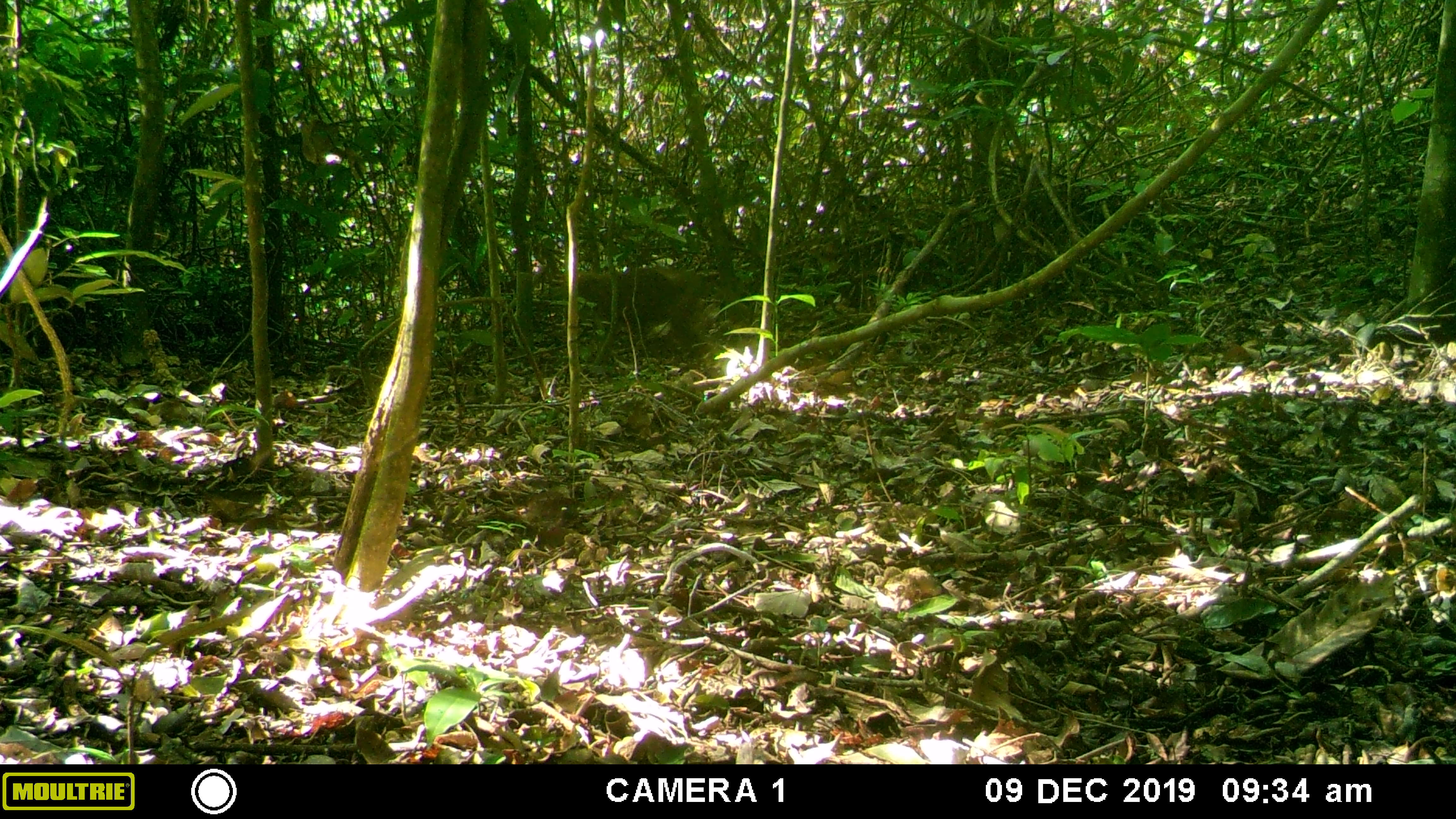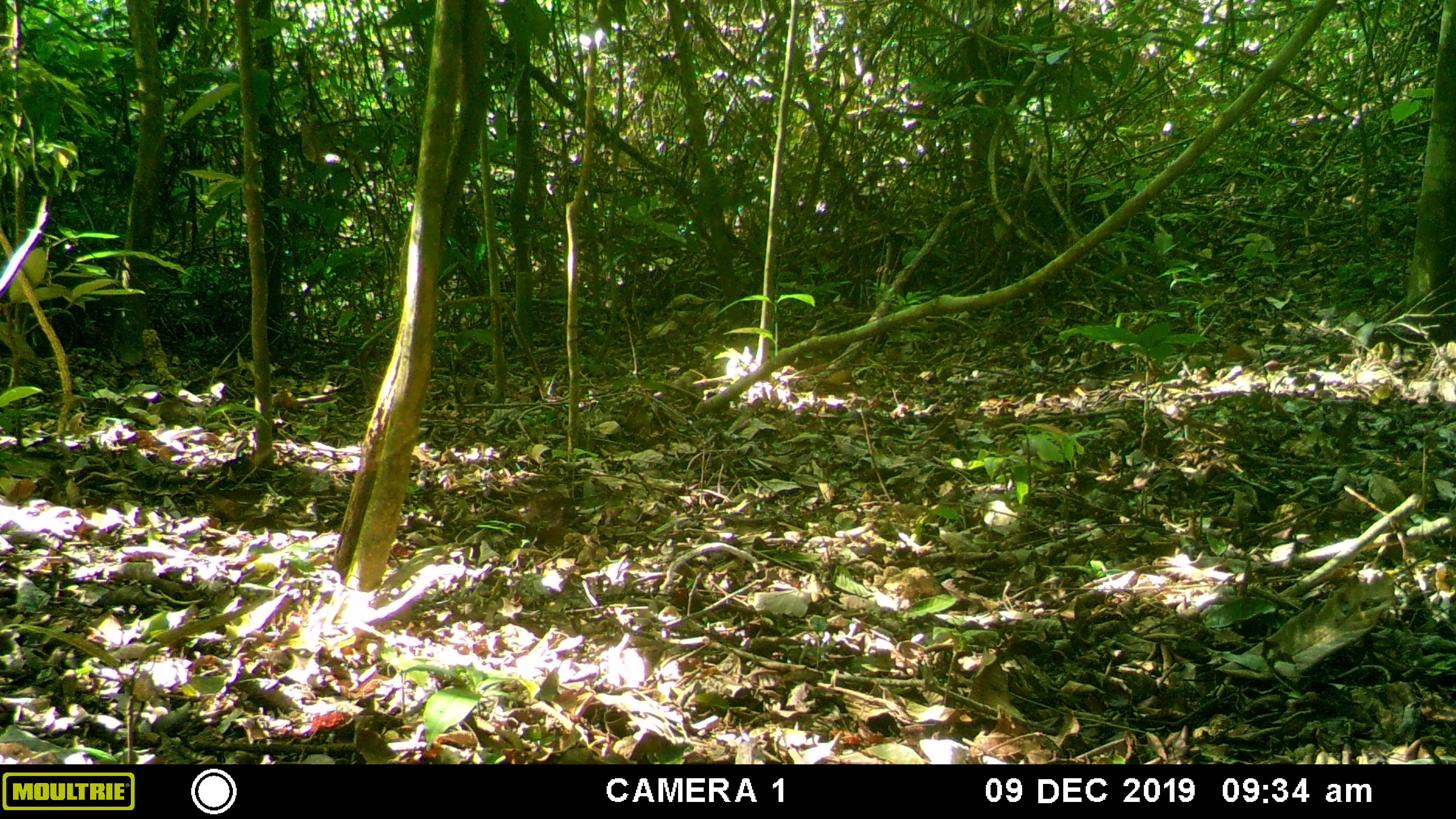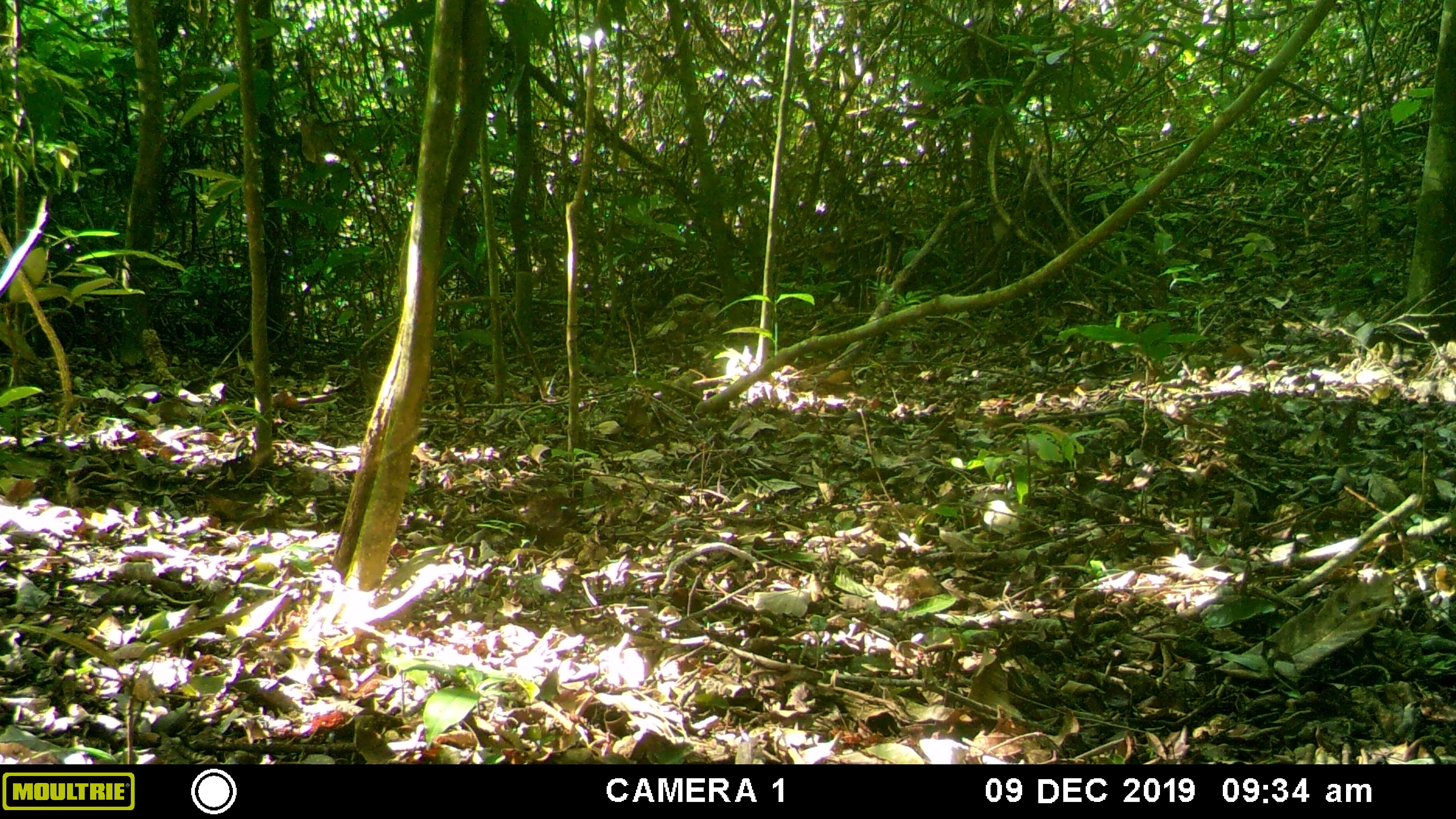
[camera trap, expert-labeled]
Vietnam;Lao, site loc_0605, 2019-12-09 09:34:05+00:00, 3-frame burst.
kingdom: Animalia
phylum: Chordata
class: Mammalia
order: Primates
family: Cercopithecidae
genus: Macaca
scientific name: Macaca arctoides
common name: stump-tailed macaque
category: stump tailed macaque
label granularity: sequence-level